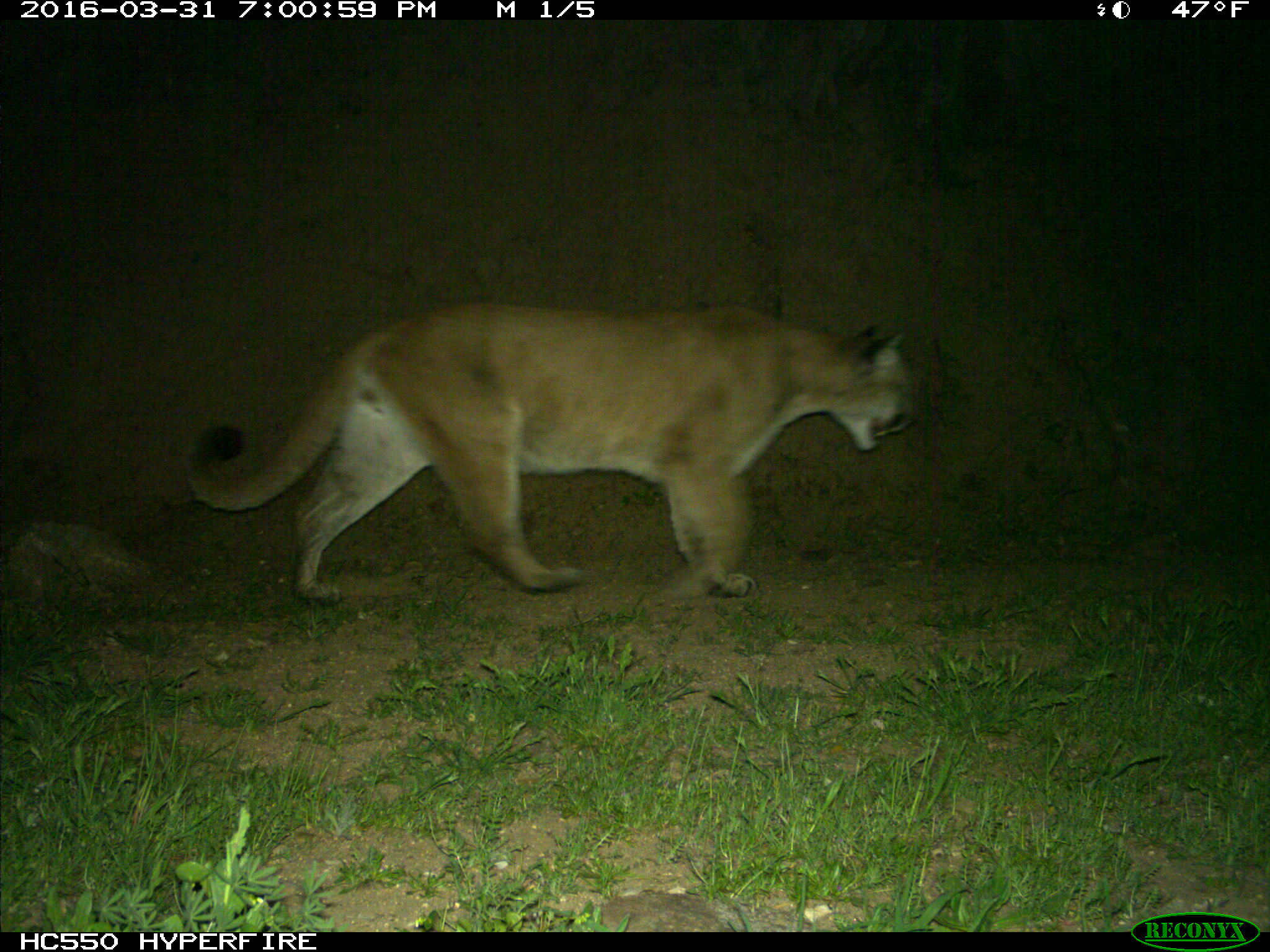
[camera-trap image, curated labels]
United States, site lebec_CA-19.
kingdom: Animalia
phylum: Chordata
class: Mammalia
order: Carnivora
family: Felidae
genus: Puma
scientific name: Puma concolor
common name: mountain lion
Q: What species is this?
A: Puma concolor (mountain lion).